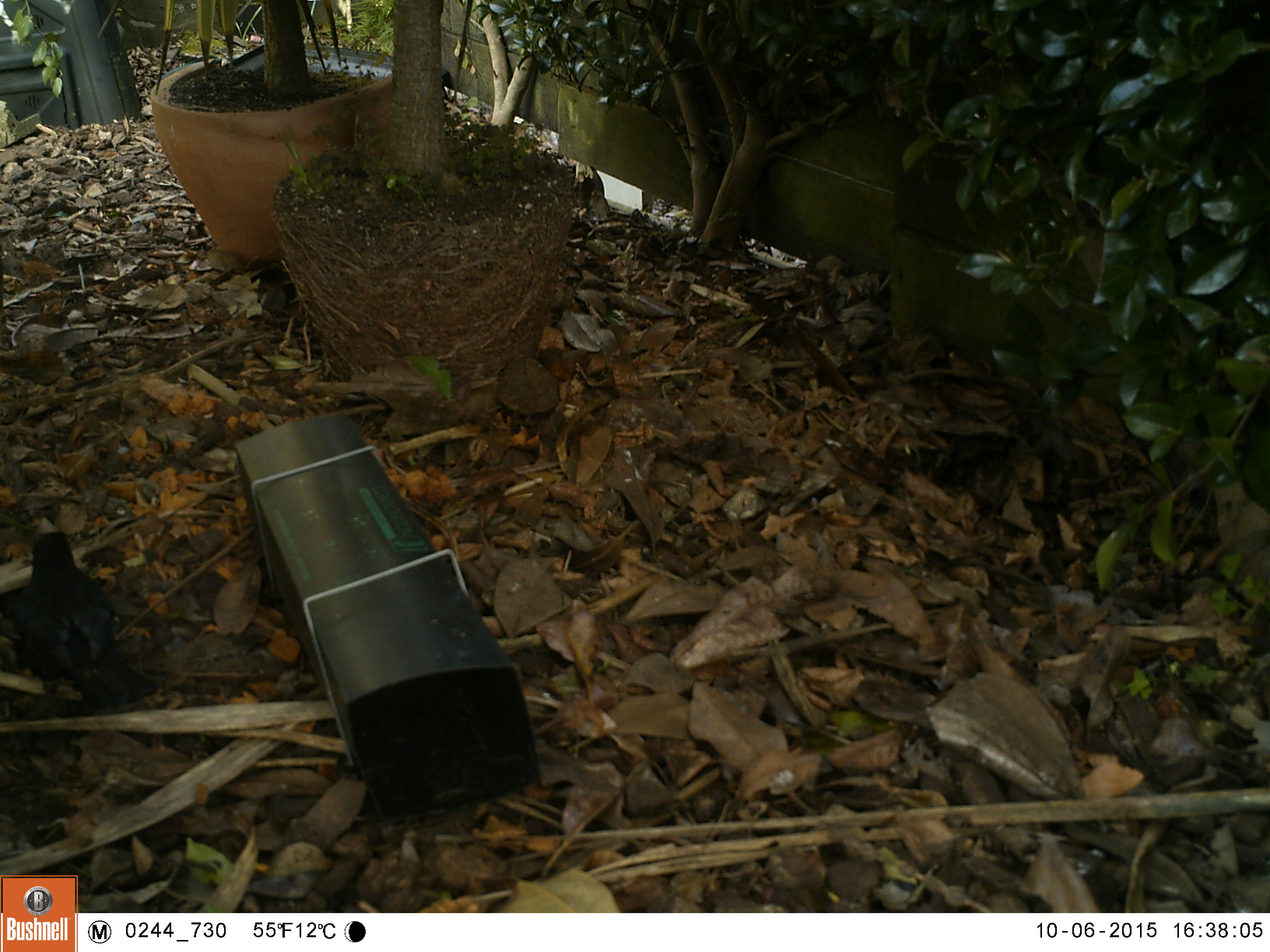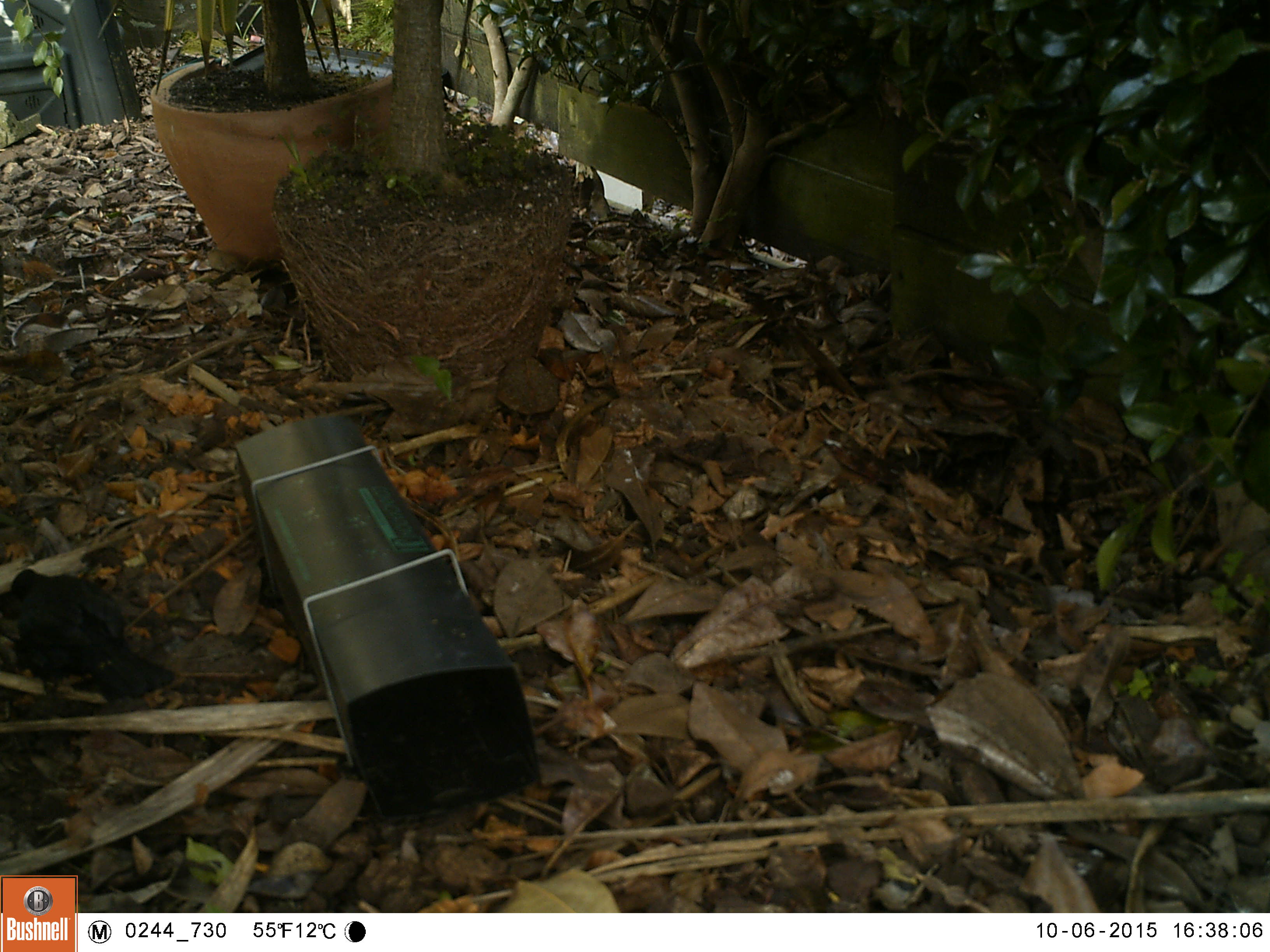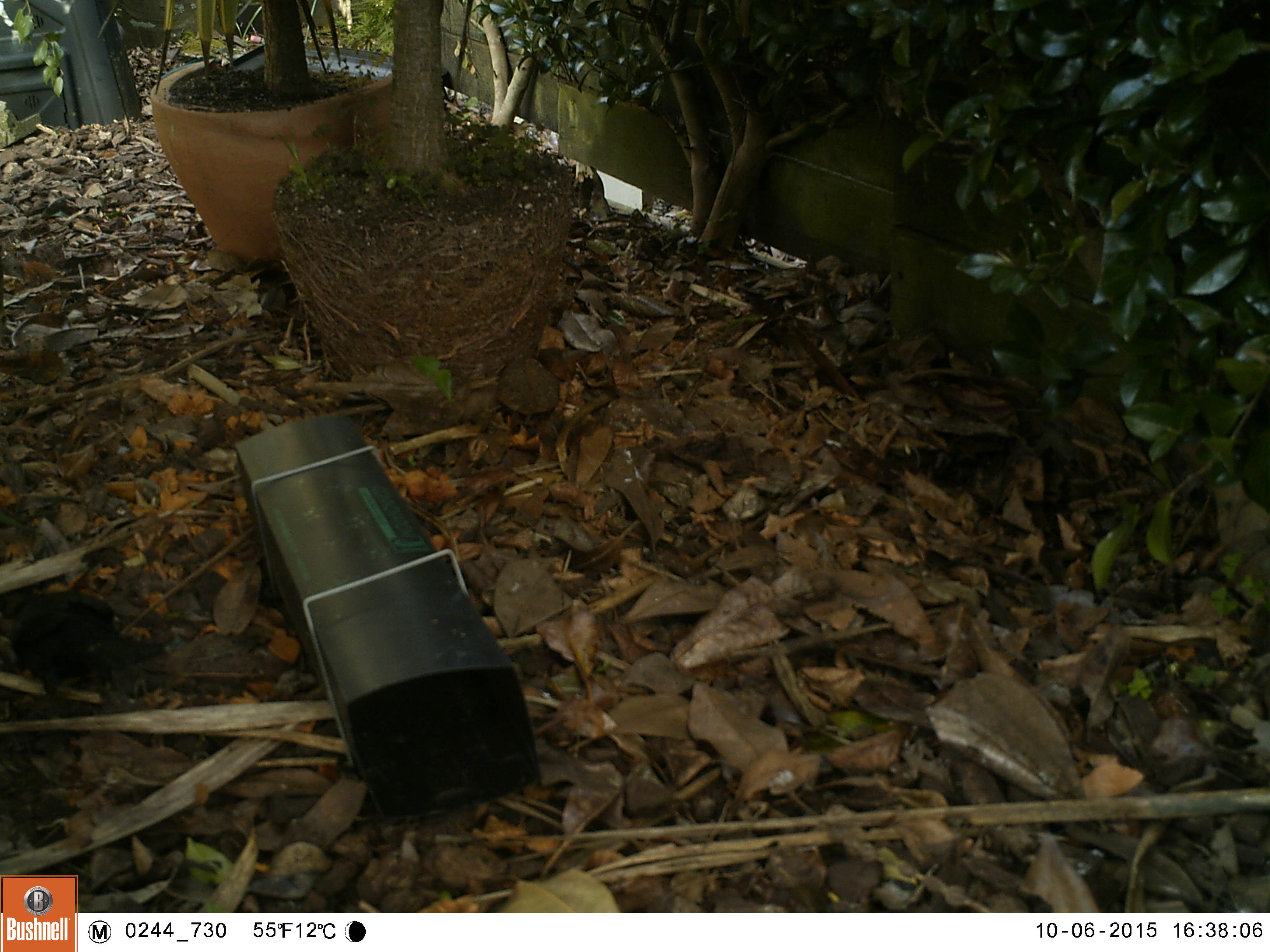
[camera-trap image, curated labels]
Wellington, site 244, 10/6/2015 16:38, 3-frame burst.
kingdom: Animalia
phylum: Chordata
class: Aves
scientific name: Aves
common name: bird